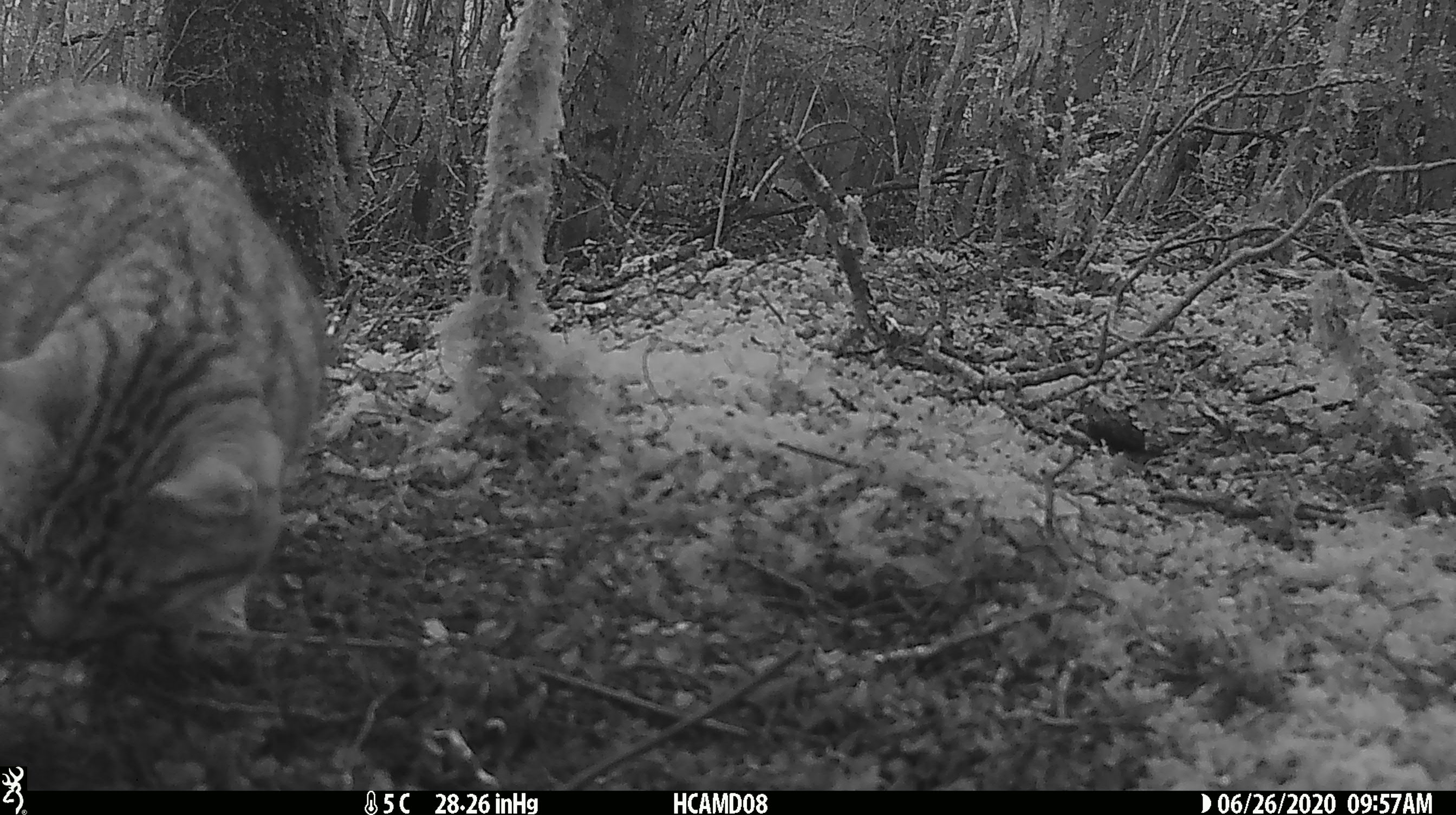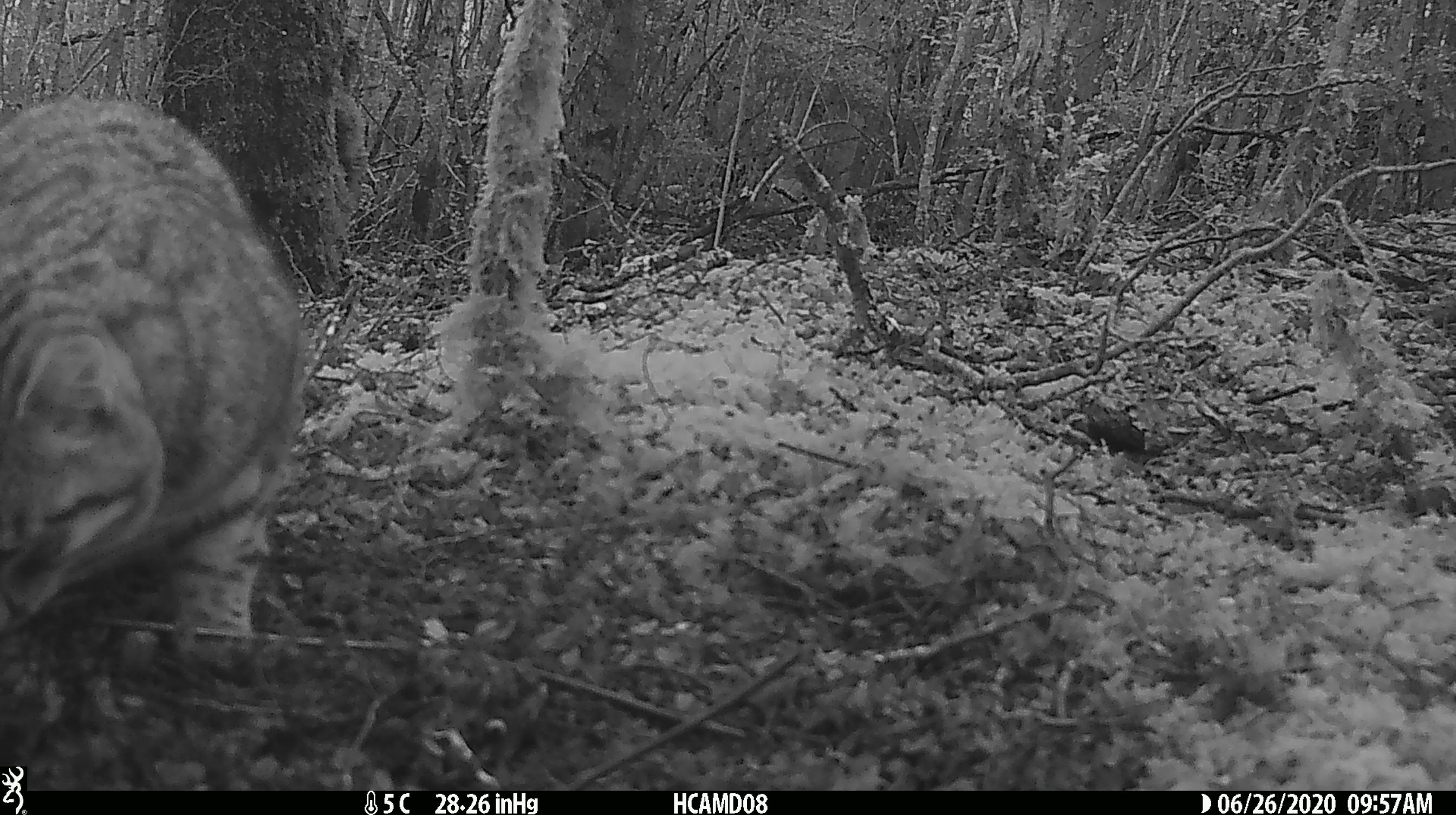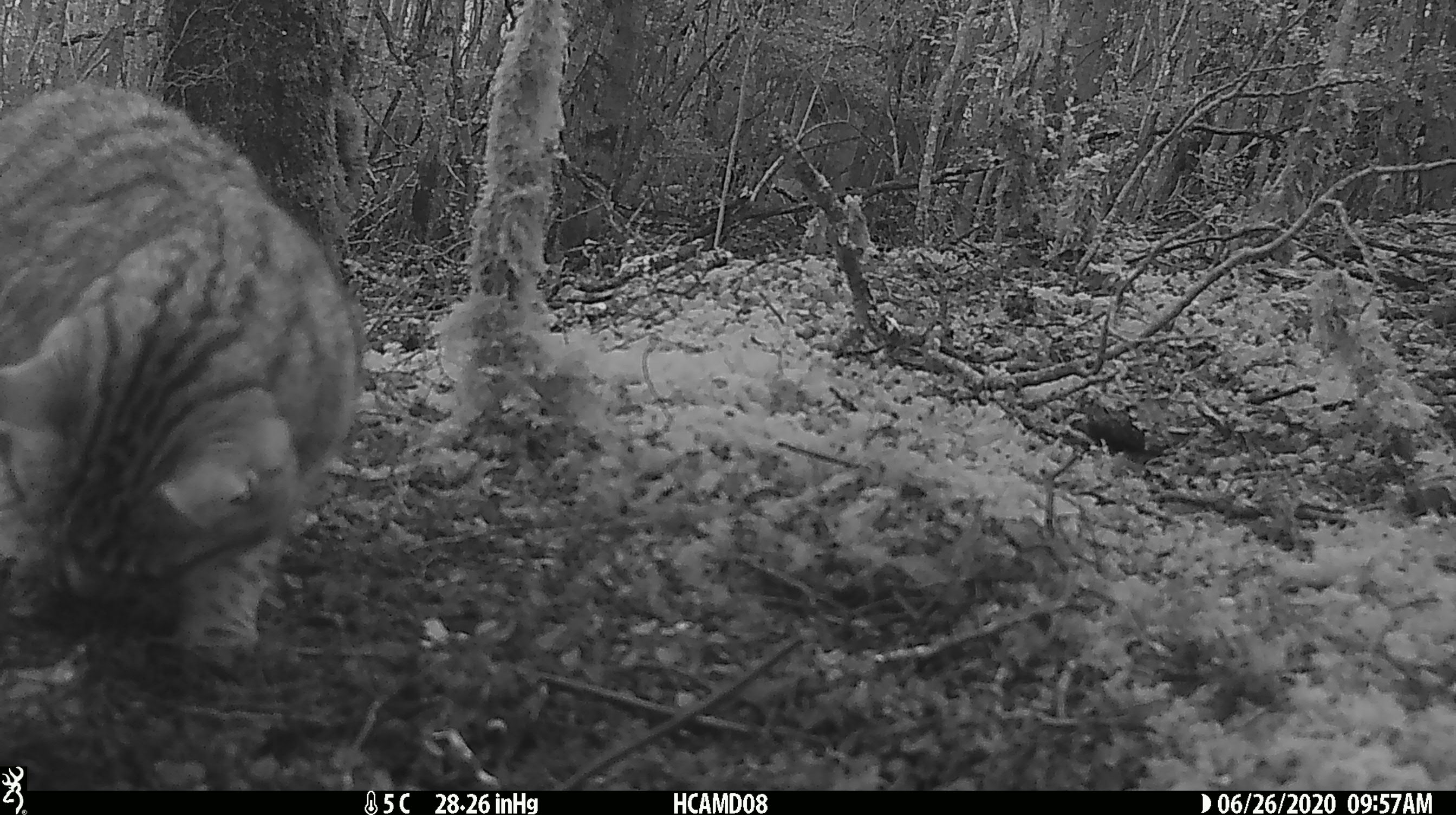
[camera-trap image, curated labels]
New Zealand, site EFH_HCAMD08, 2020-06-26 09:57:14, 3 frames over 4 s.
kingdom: Animalia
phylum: Chordata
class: Mammalia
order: Carnivora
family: Felidae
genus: Felis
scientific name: Felis catus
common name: domestic cat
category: cat